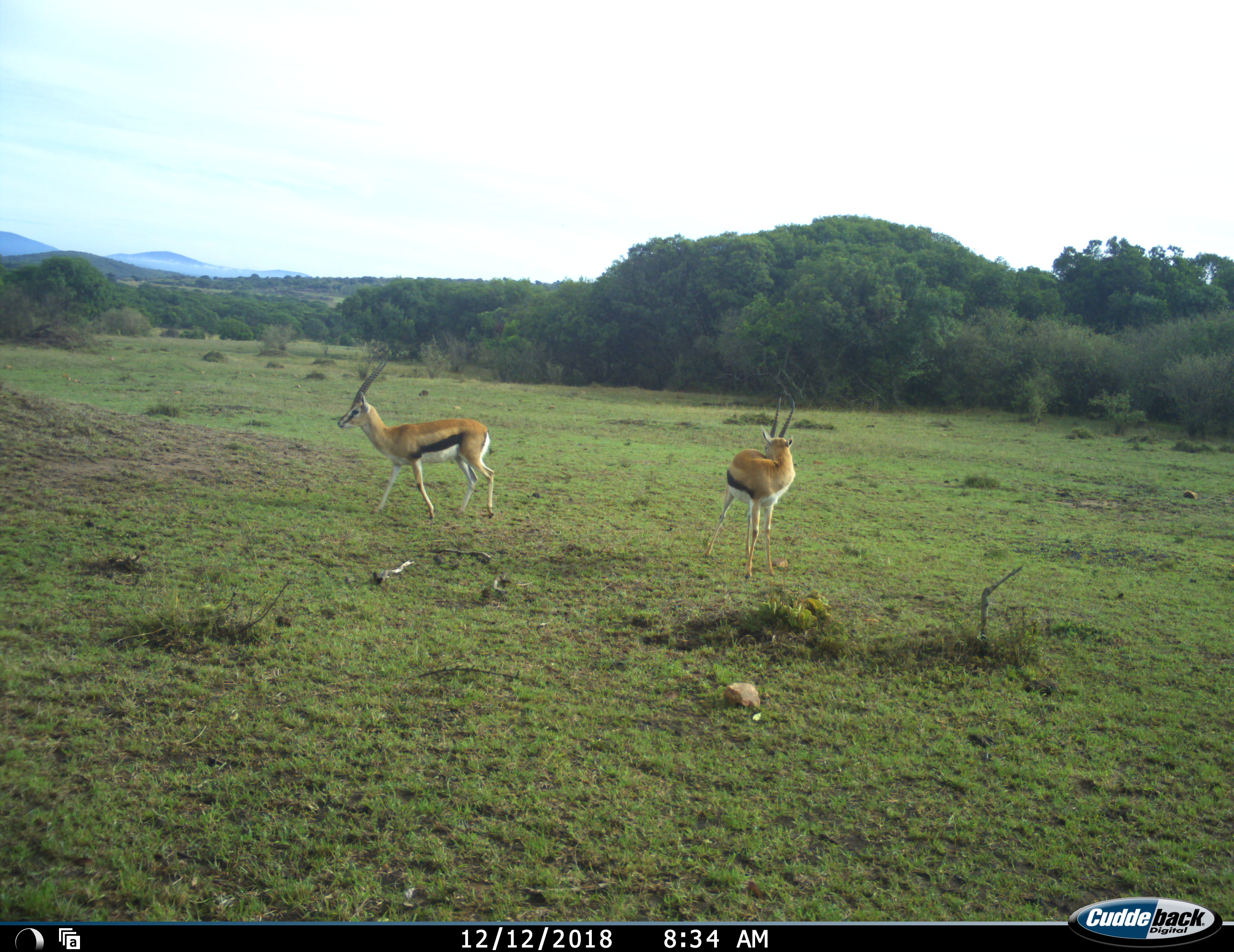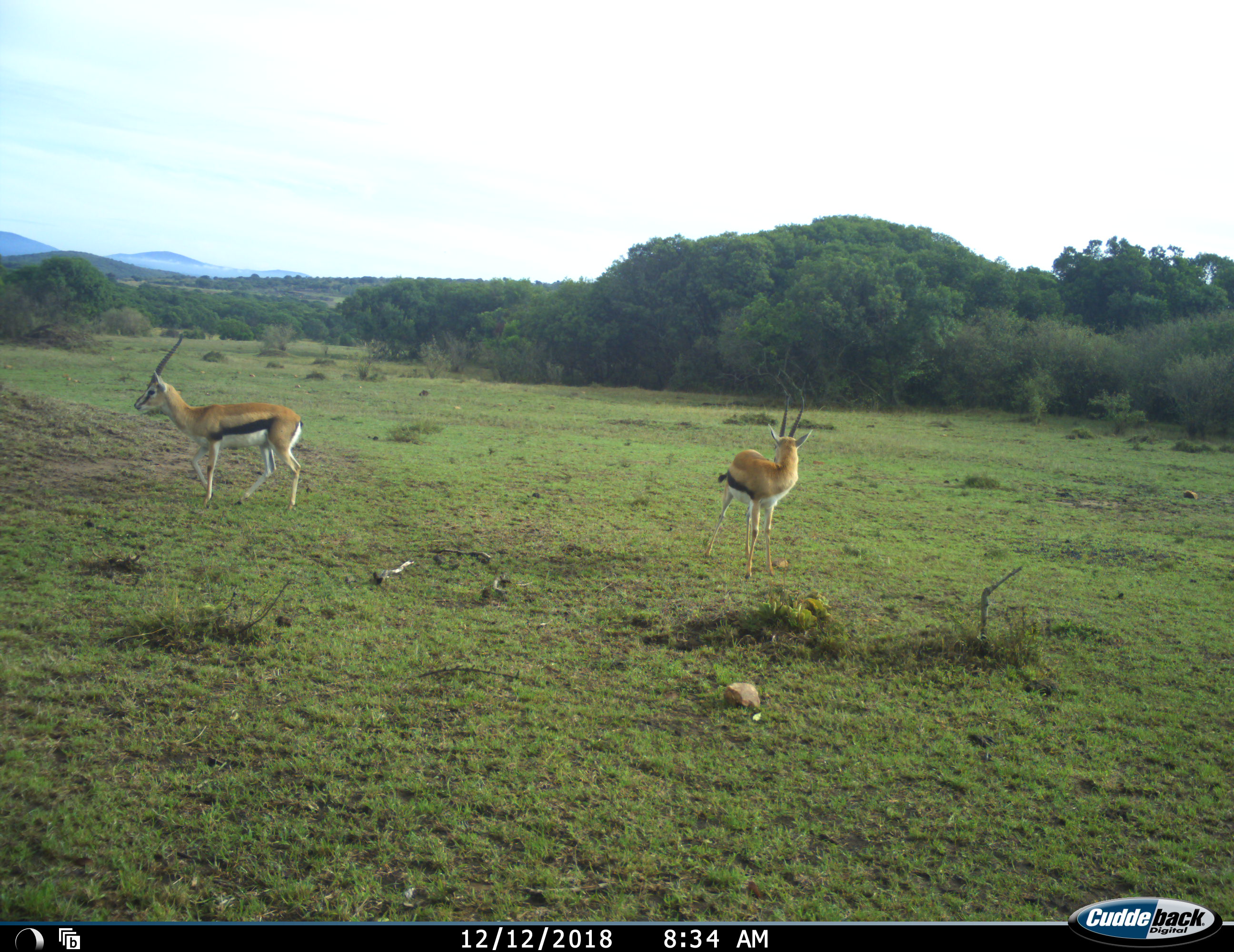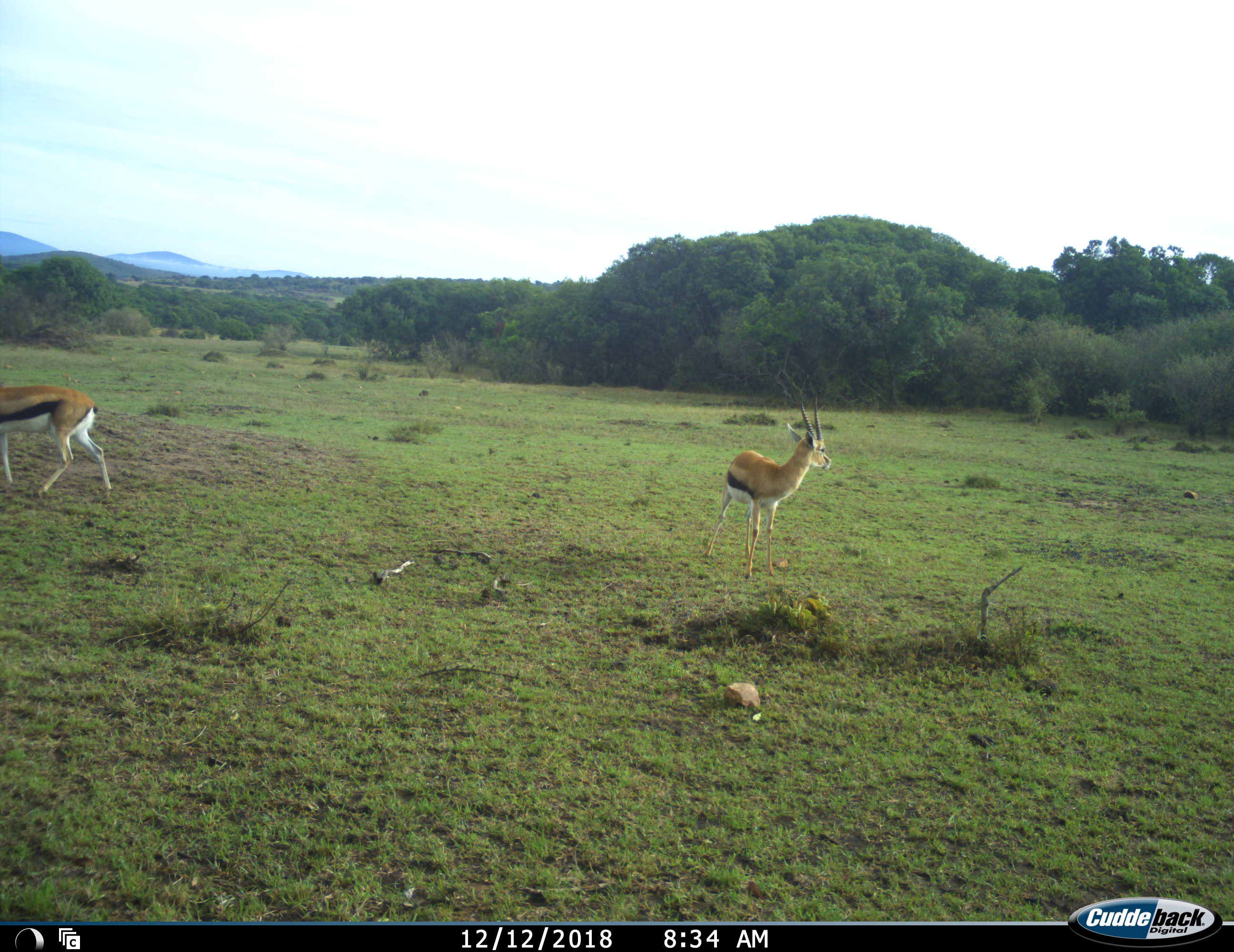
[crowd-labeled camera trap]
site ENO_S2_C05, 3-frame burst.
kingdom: Animalia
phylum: Chordata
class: Mammalia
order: Artiodactyla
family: Bovidae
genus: Eudorcas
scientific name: Eudorcas thomsonii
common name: thomson's gazelle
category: gazellethomsons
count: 2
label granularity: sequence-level